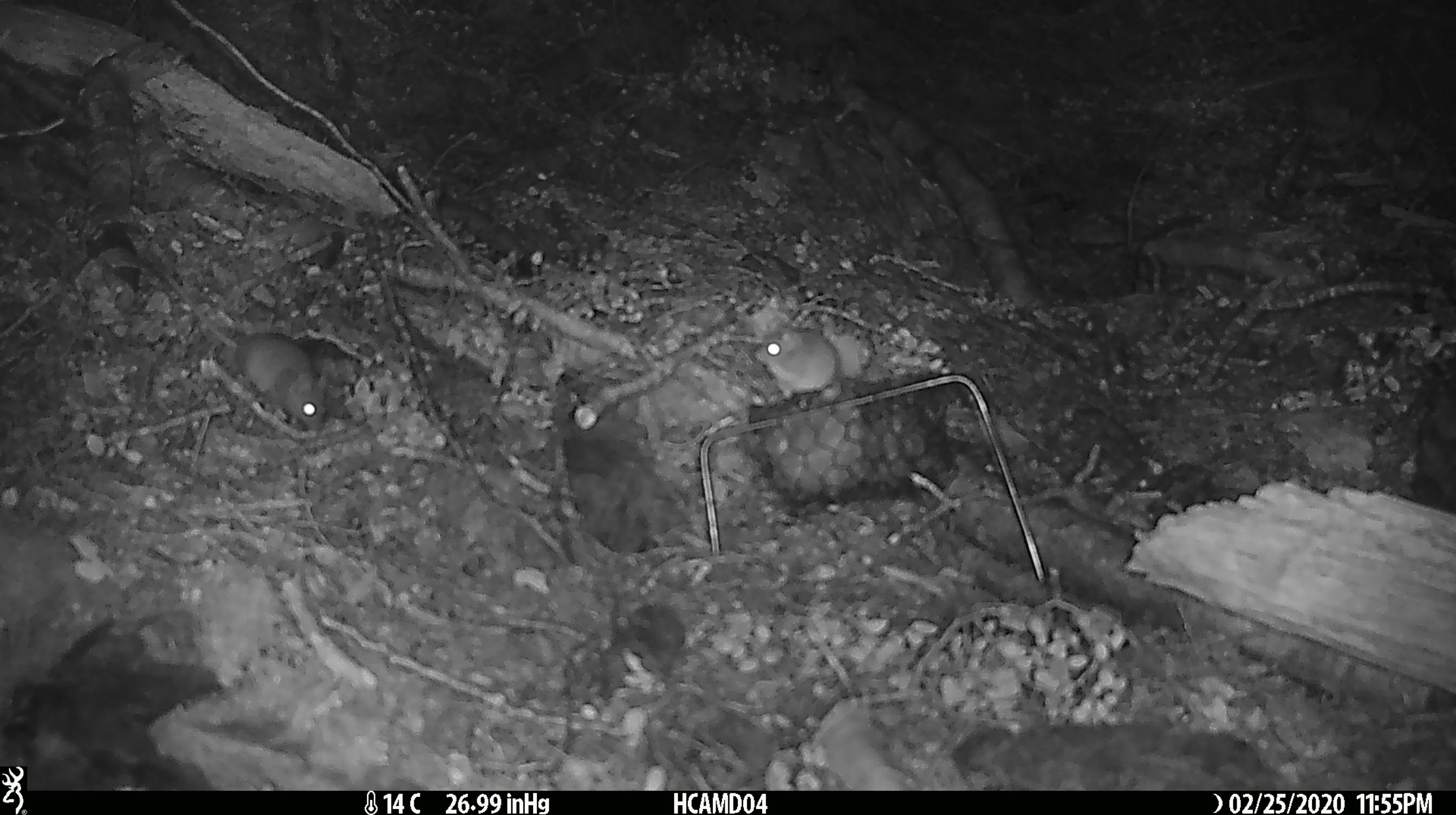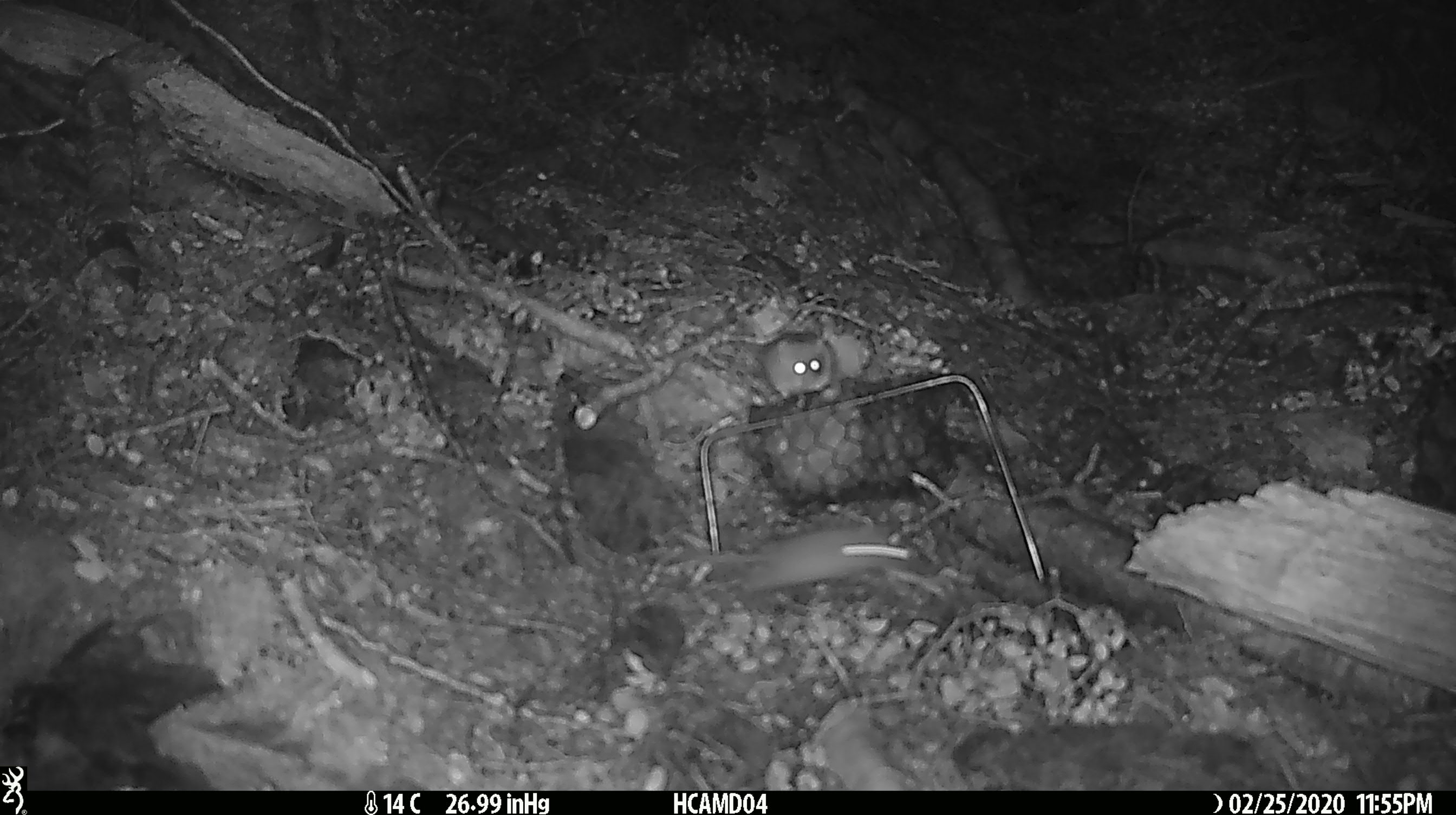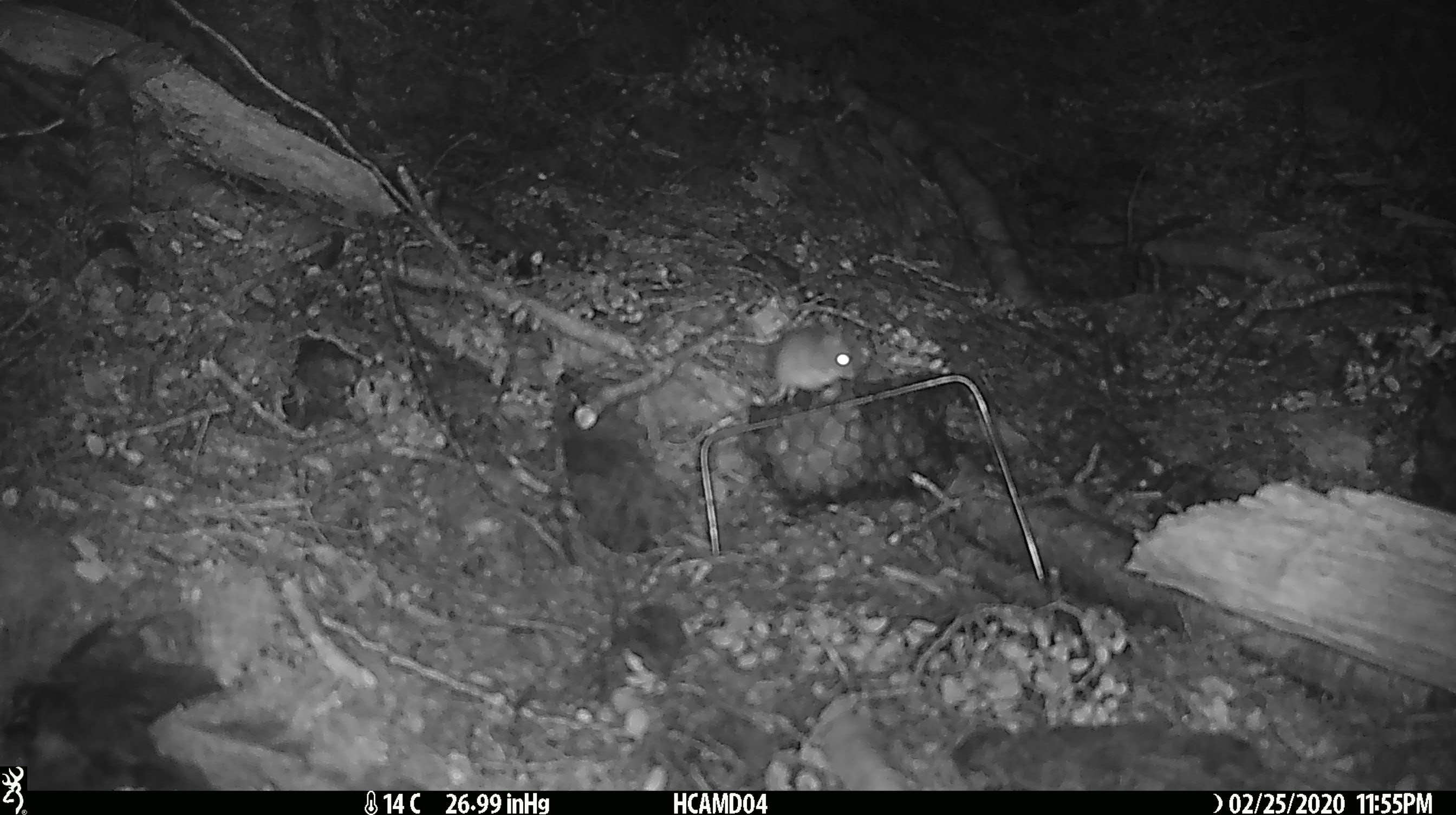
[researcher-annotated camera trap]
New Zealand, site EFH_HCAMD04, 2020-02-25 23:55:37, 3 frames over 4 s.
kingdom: Animalia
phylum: Chordata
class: Mammalia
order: Rodentia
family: Muridae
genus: Mus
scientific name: Mus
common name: mouse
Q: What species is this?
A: Mouse (Mus).